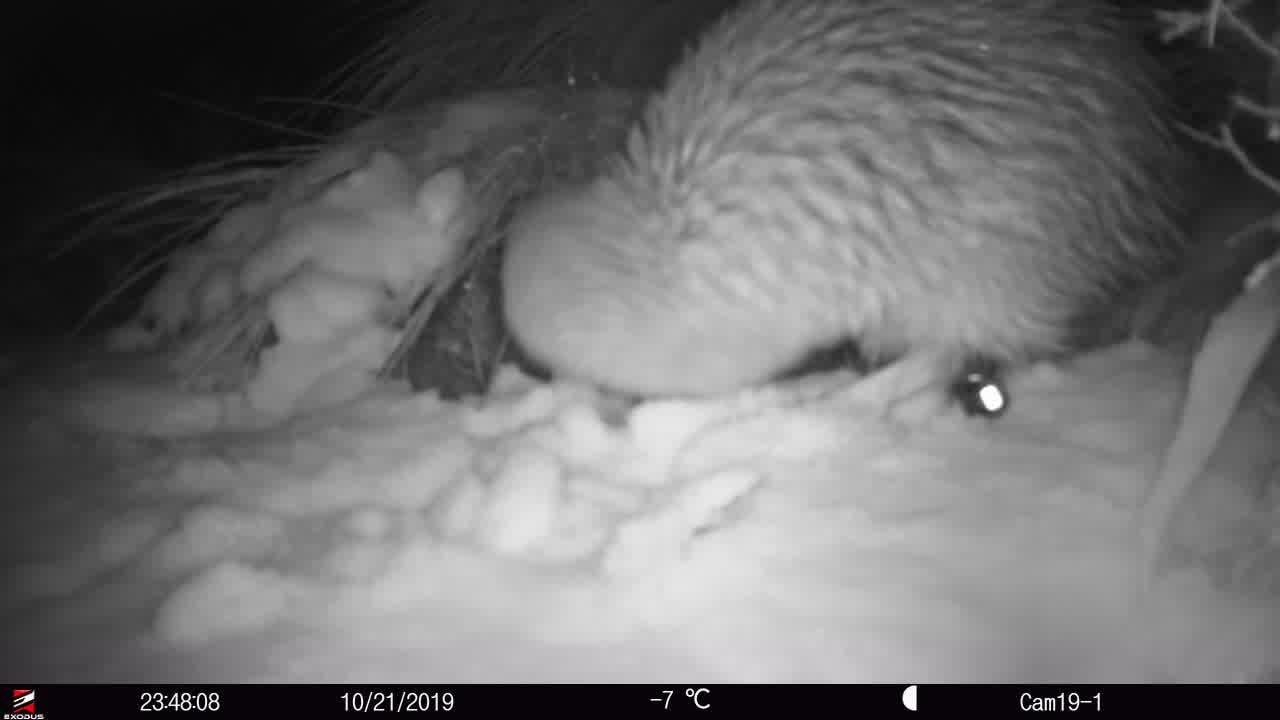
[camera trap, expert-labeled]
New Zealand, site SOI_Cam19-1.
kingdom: Animalia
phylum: Chordata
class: Aves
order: Apterygiformes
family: Apterygidae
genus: Apteryx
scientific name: Apteryx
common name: kiwi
Kiwi (Apteryx).